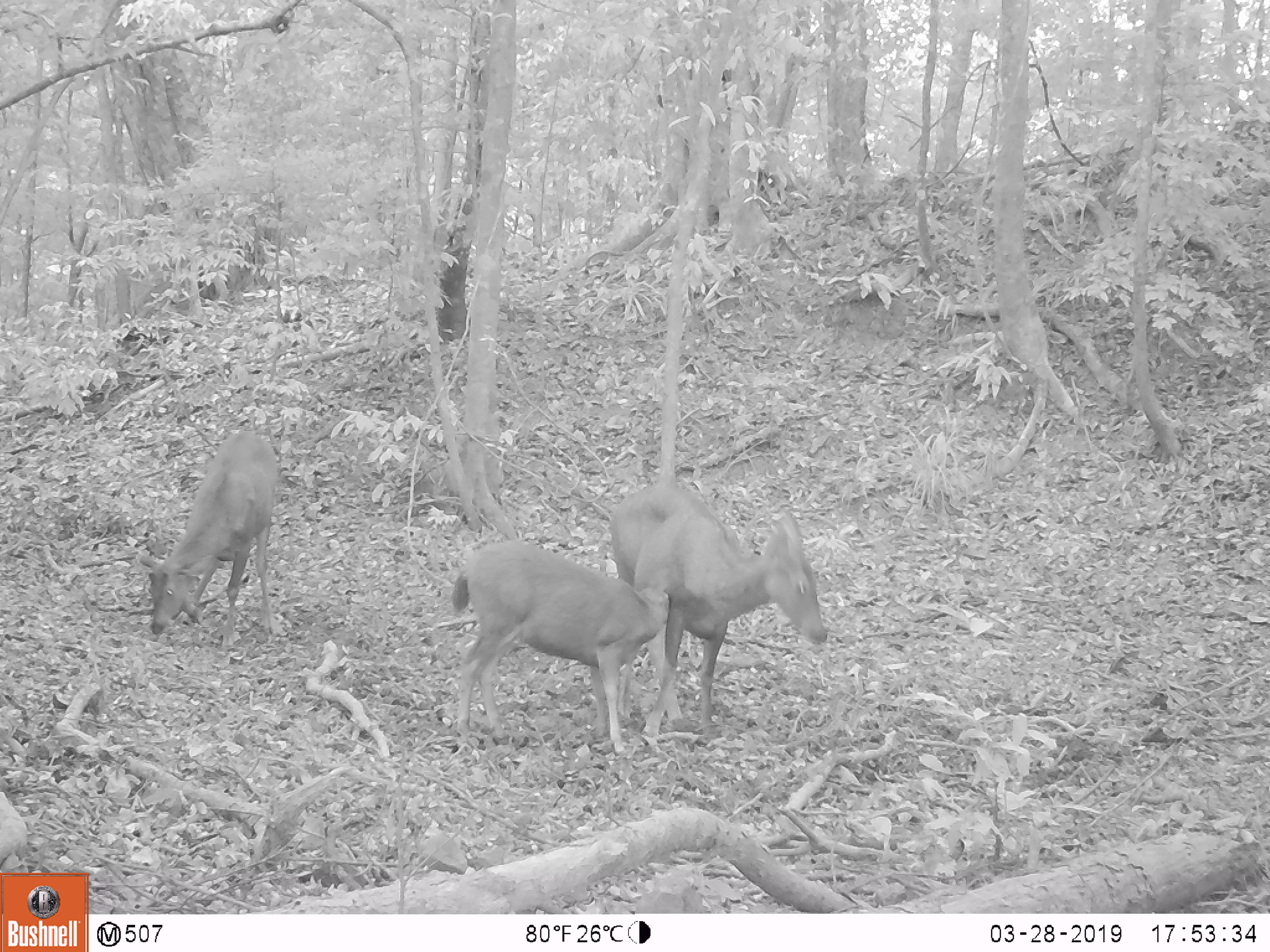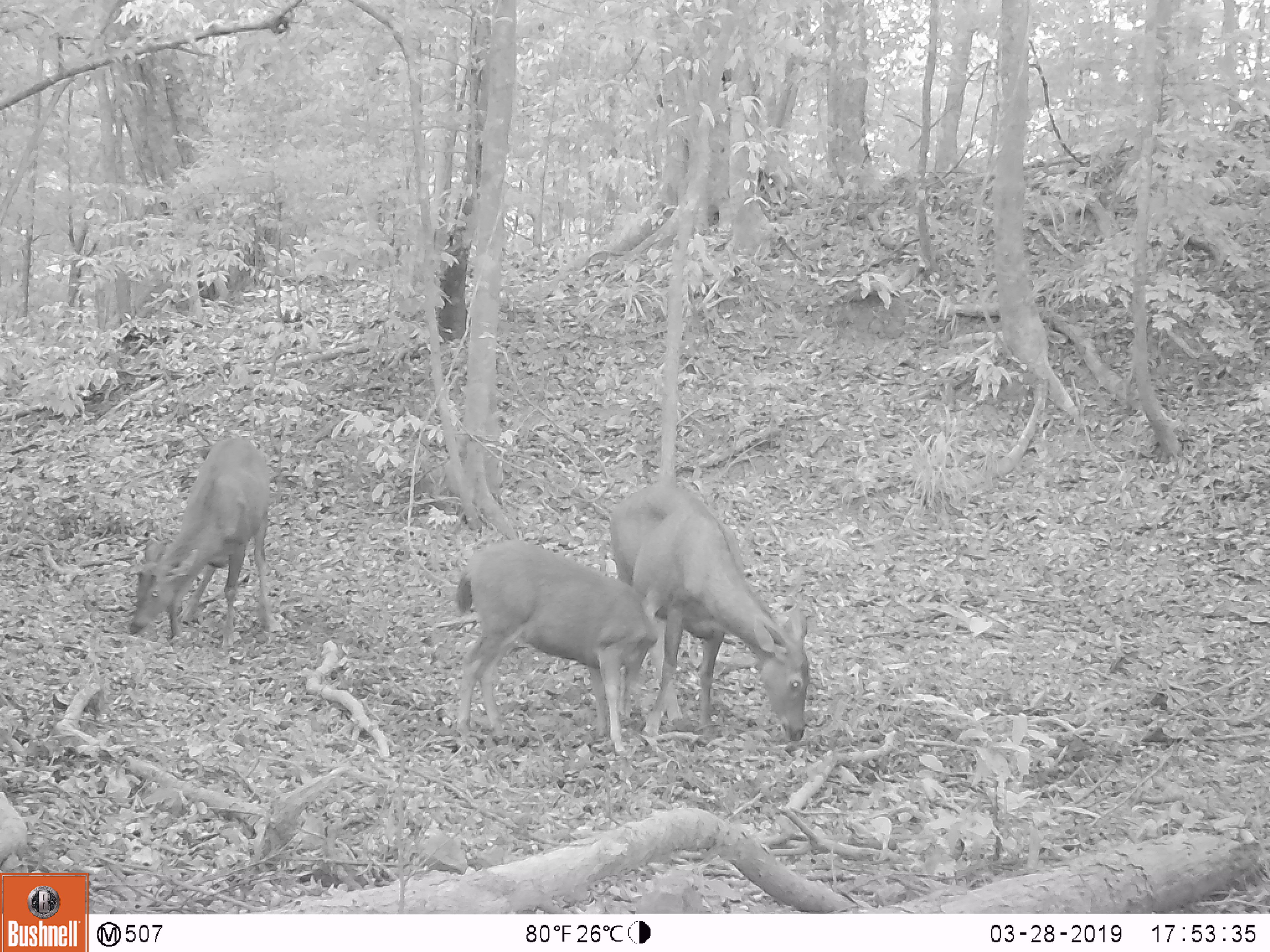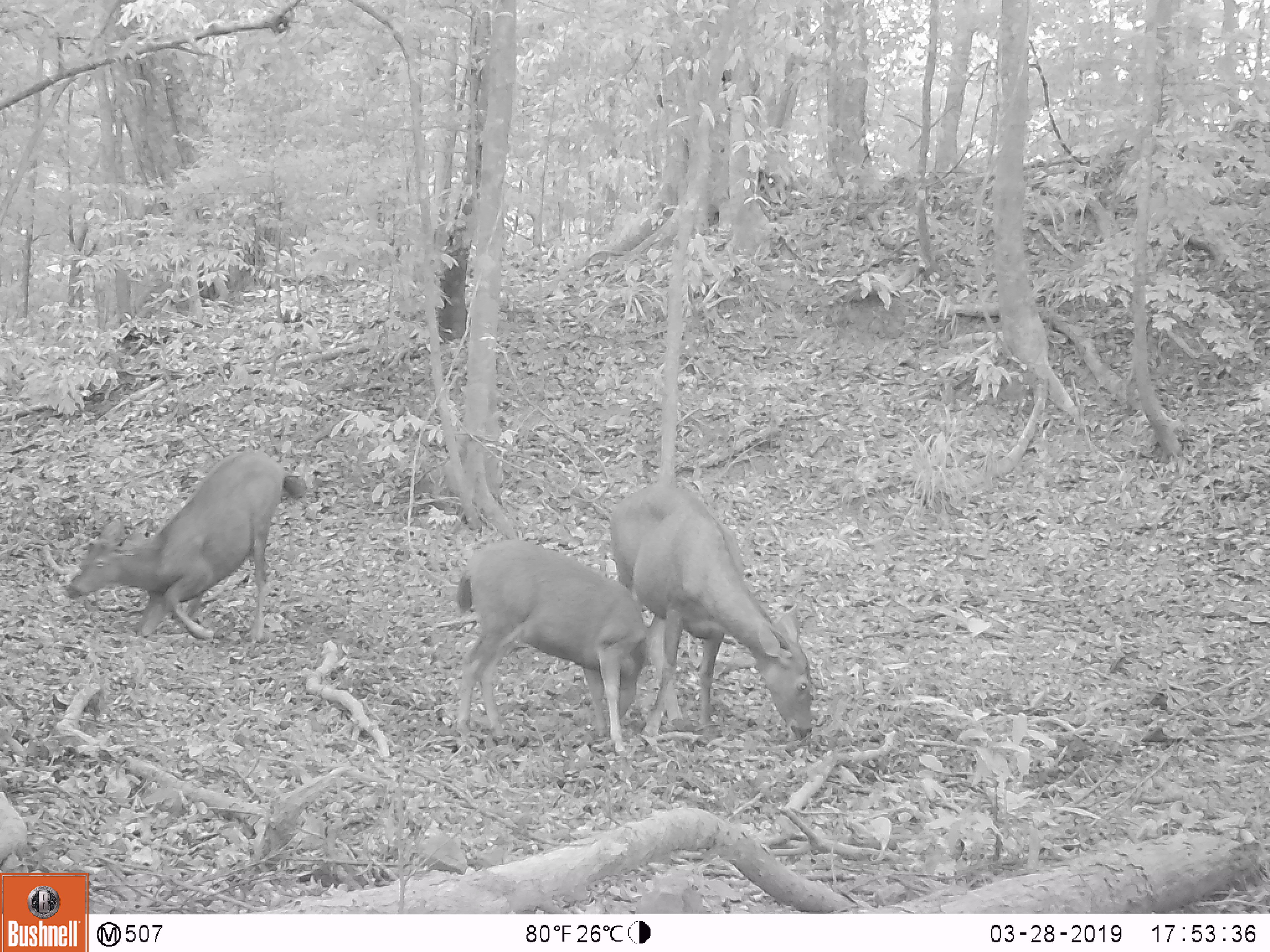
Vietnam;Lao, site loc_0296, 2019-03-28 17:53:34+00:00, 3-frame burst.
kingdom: Animalia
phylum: Chordata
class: Mammalia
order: Artiodactyla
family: Cervidae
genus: Rusa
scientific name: Rusa unicolor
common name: sambar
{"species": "sambar (Rusa unicolor)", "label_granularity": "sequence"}